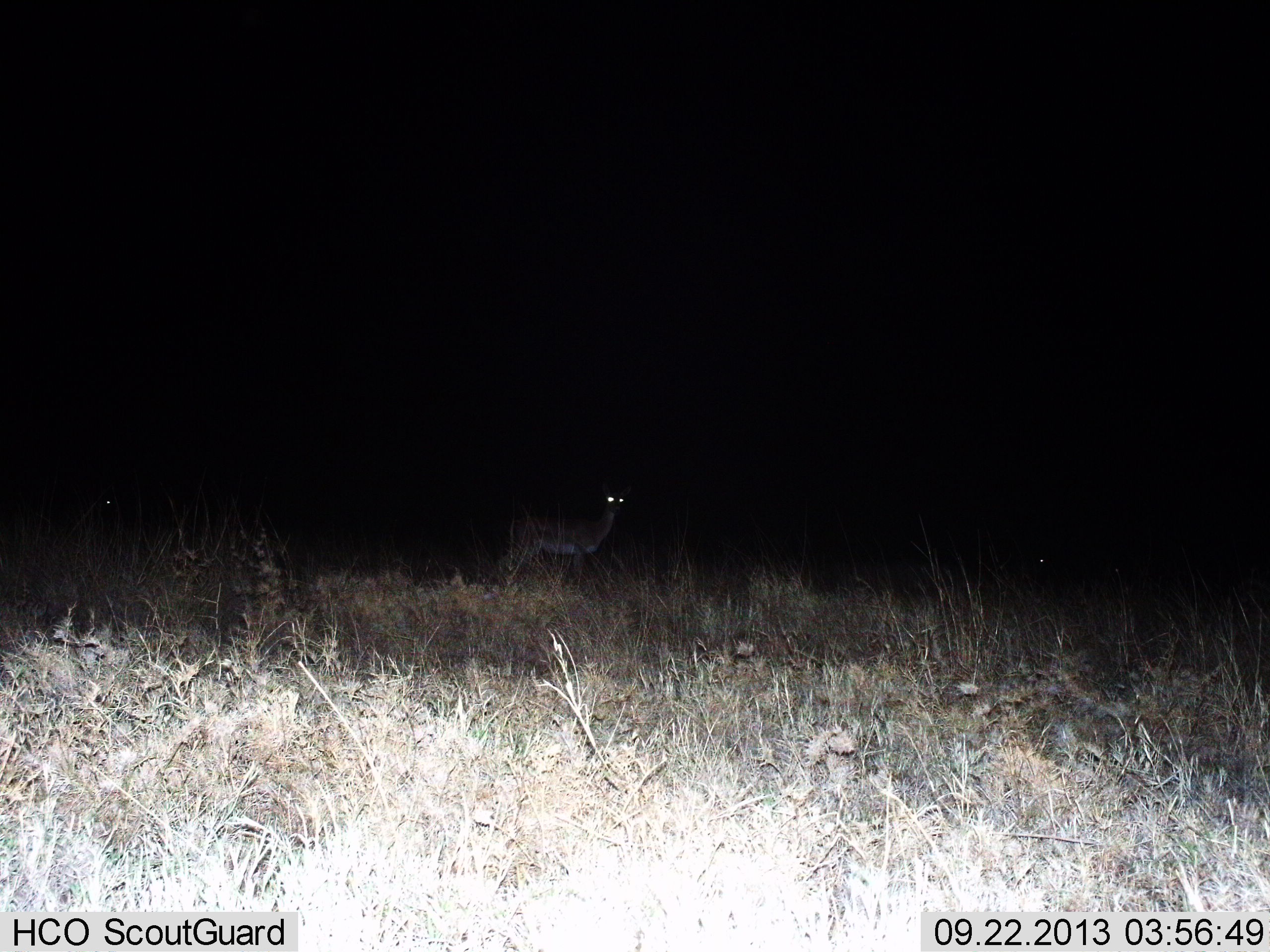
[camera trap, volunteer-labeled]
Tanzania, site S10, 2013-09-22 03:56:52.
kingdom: Animalia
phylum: Chordata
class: Mammalia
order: Artiodactyla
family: Bovidae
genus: Nanger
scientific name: Nanger granti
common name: grant's gazelle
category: gazellegrants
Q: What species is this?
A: Gazellegrants (grant's gazelle) (Nanger granti).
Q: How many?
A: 1.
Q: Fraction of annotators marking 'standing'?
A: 90%.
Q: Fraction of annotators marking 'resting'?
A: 0%.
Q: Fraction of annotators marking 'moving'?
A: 10%.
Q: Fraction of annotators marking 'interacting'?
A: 0%.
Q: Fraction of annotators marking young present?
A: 0%.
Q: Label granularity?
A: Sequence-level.